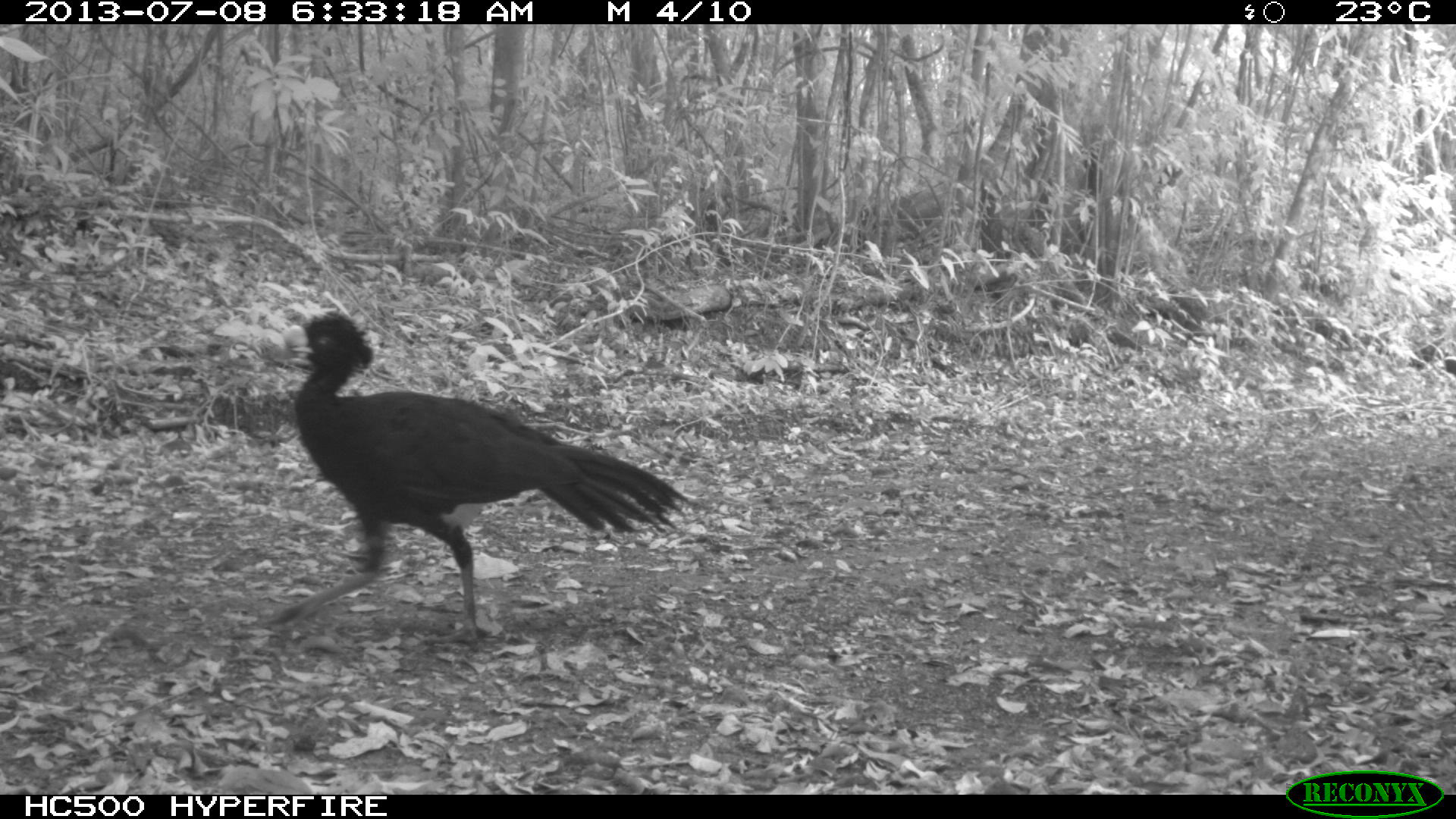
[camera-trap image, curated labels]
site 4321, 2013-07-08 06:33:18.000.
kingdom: Animalia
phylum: Chordata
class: Aves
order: Galliformes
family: Cracidae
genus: Crax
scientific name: Crax rubra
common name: great curassow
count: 1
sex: male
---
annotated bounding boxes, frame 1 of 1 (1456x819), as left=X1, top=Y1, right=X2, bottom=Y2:
crax rubra: left=259, top=308, right=695, bottom=643